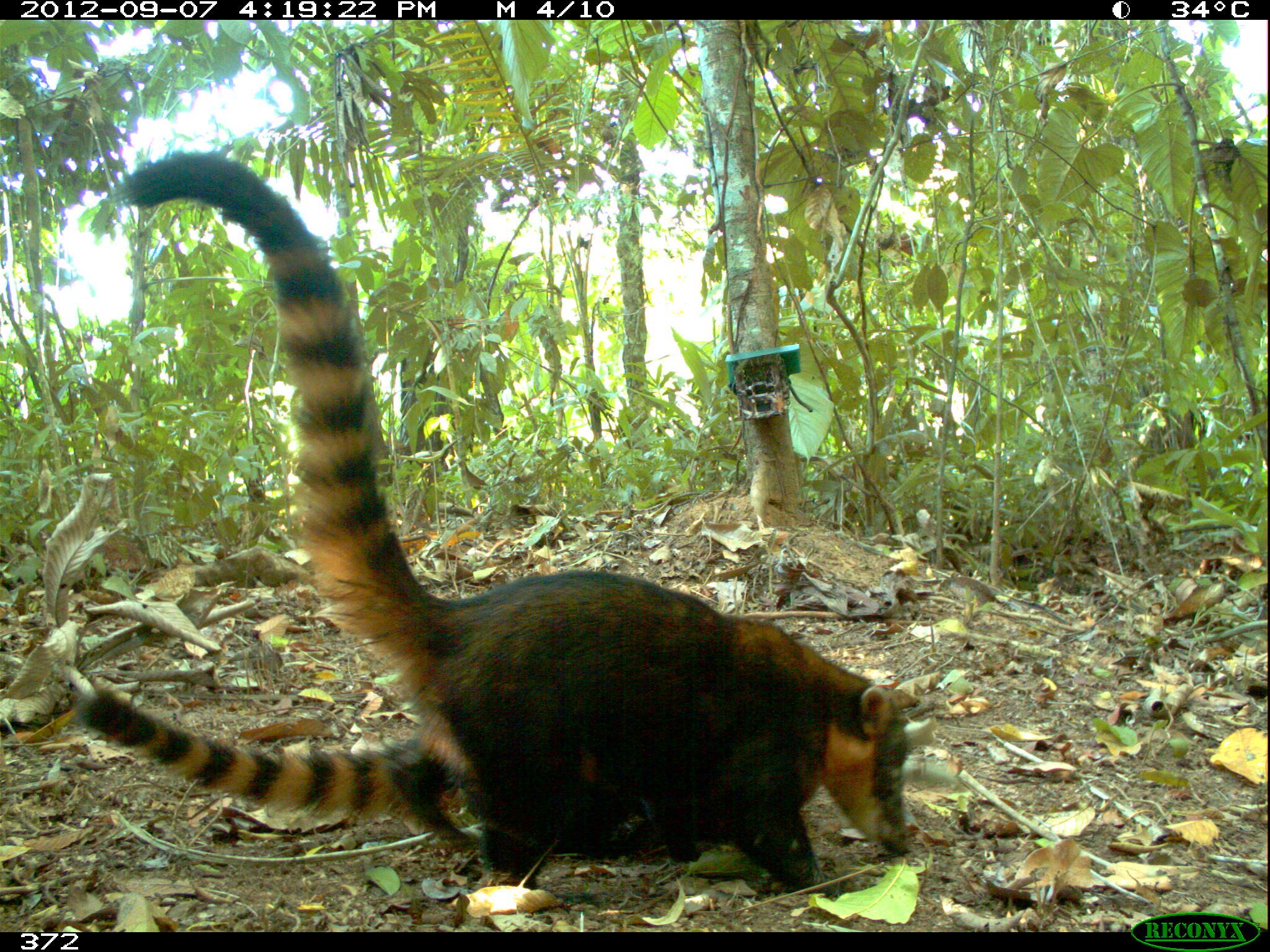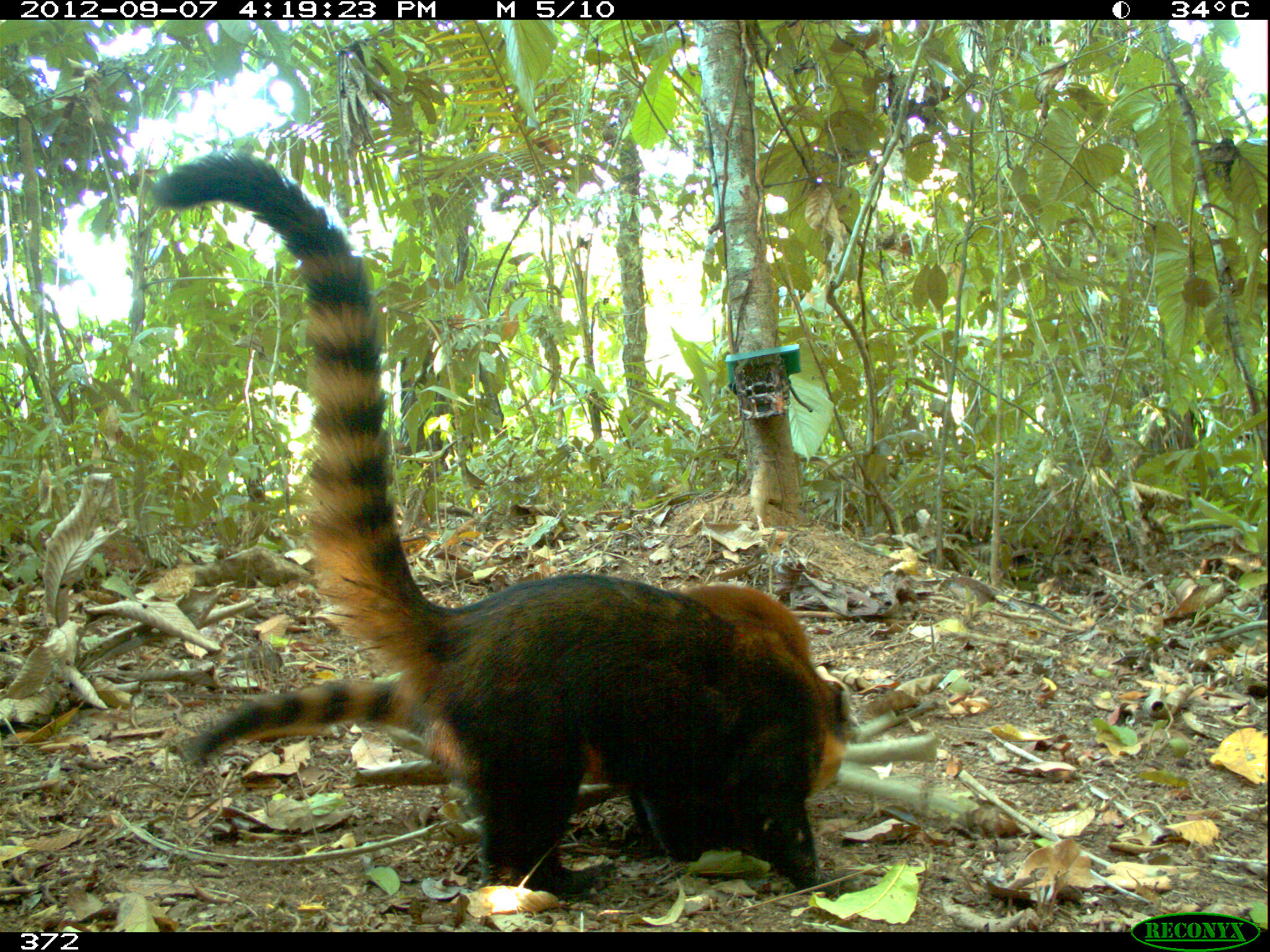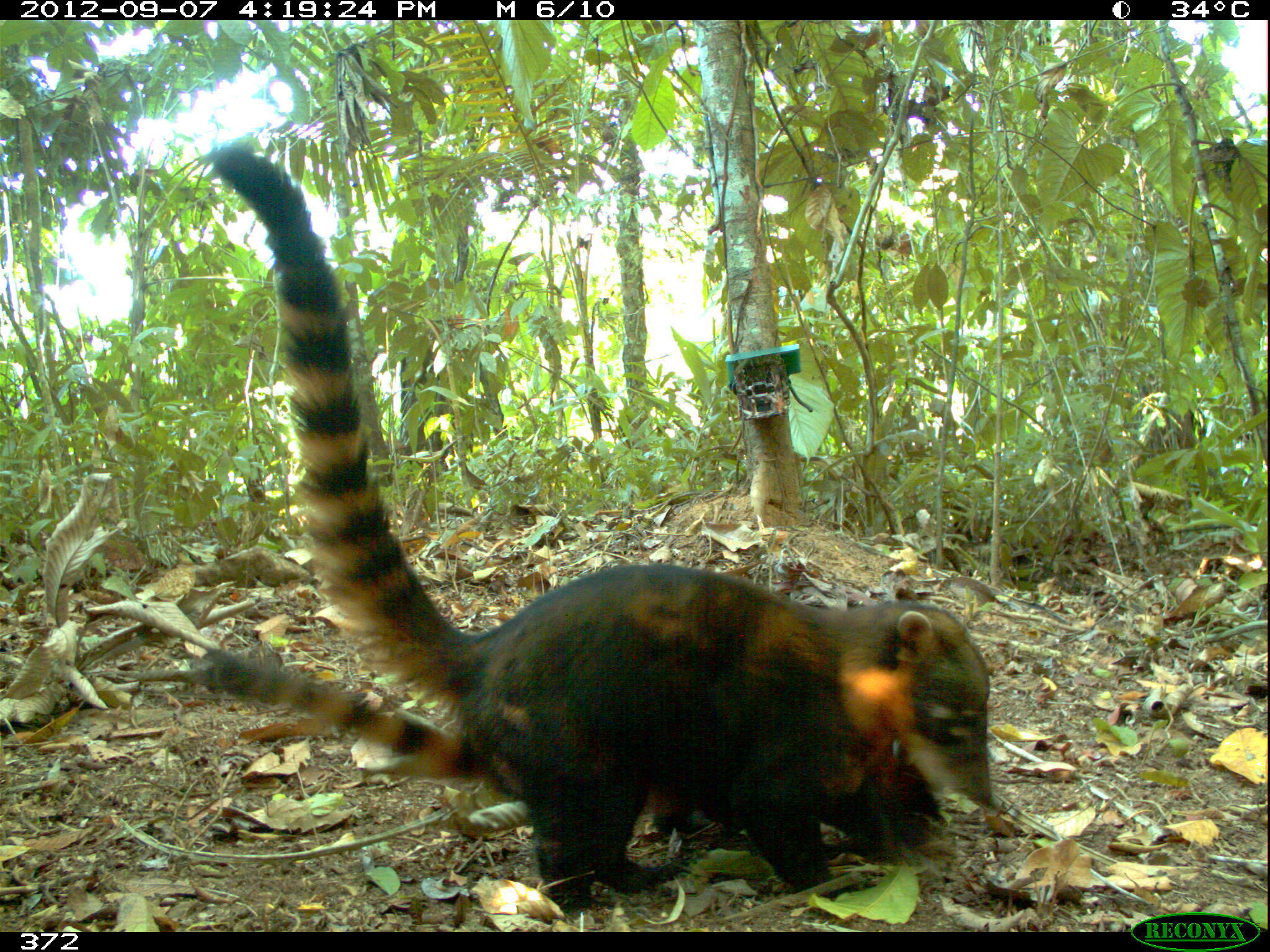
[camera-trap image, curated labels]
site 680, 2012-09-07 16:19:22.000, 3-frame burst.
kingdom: Animalia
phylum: Chordata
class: Mammalia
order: Carnivora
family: Procyonidae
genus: Nasua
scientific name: Nasua nasua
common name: south american coati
Nasua nasua (south american coati).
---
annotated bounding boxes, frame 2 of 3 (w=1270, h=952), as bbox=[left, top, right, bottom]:
nasua nasua: bbox=[146, 143, 826, 897]; bbox=[179, 582, 851, 819]